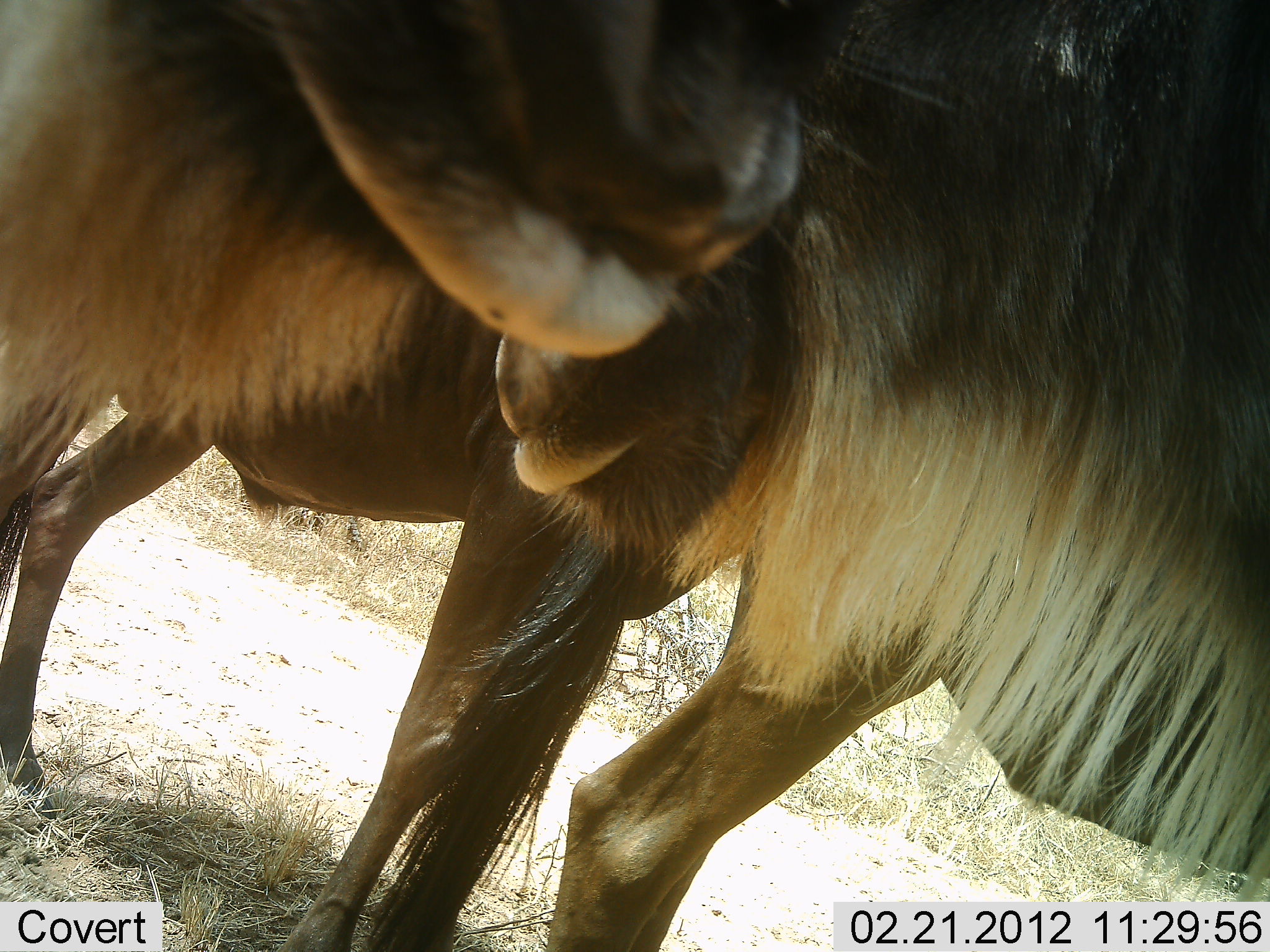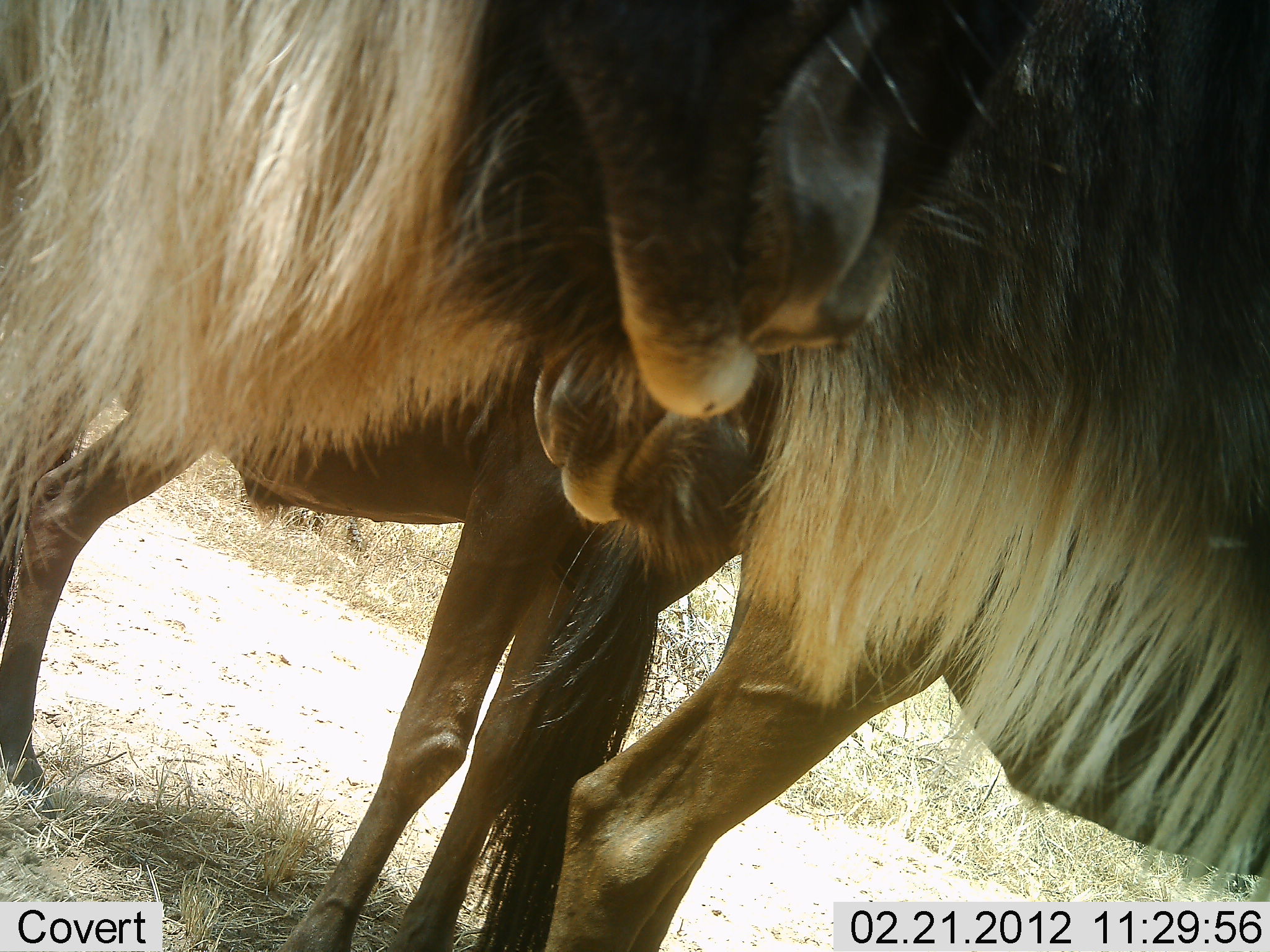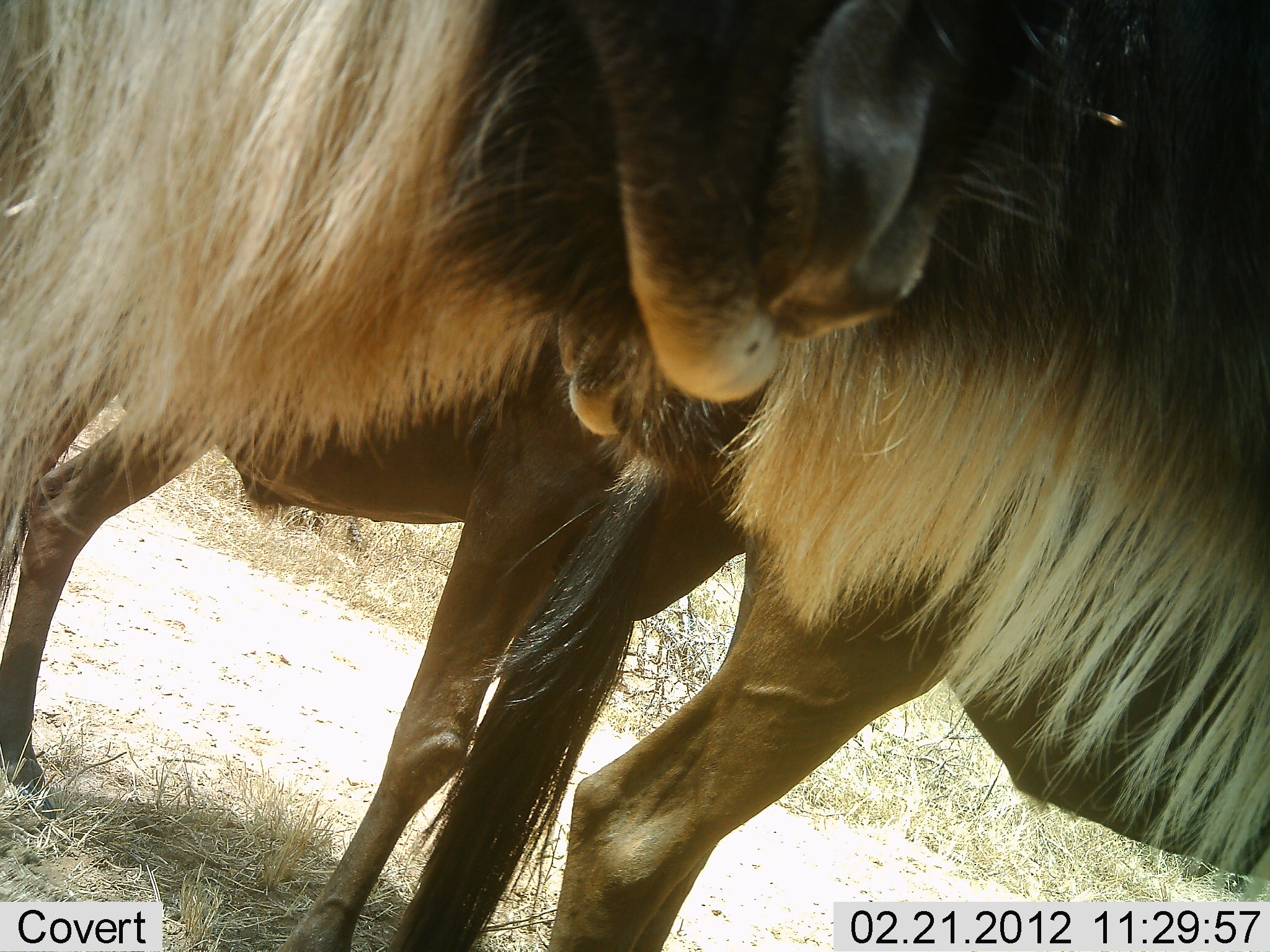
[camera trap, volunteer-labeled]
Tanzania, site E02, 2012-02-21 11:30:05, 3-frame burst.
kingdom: Animalia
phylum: Chordata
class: Mammalia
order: Artiodactyla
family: Bovidae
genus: Connochaetes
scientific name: Connochaetes taurinus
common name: blue wildebeest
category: wildebeest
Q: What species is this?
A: Wildebeest (blue wildebeest) (Connochaetes taurinus).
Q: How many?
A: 3.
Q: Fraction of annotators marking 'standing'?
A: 93%.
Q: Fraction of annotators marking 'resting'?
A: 0%.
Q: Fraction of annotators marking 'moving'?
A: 0%.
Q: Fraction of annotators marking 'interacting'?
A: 29%.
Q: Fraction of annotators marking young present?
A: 0%.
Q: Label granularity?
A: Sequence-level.